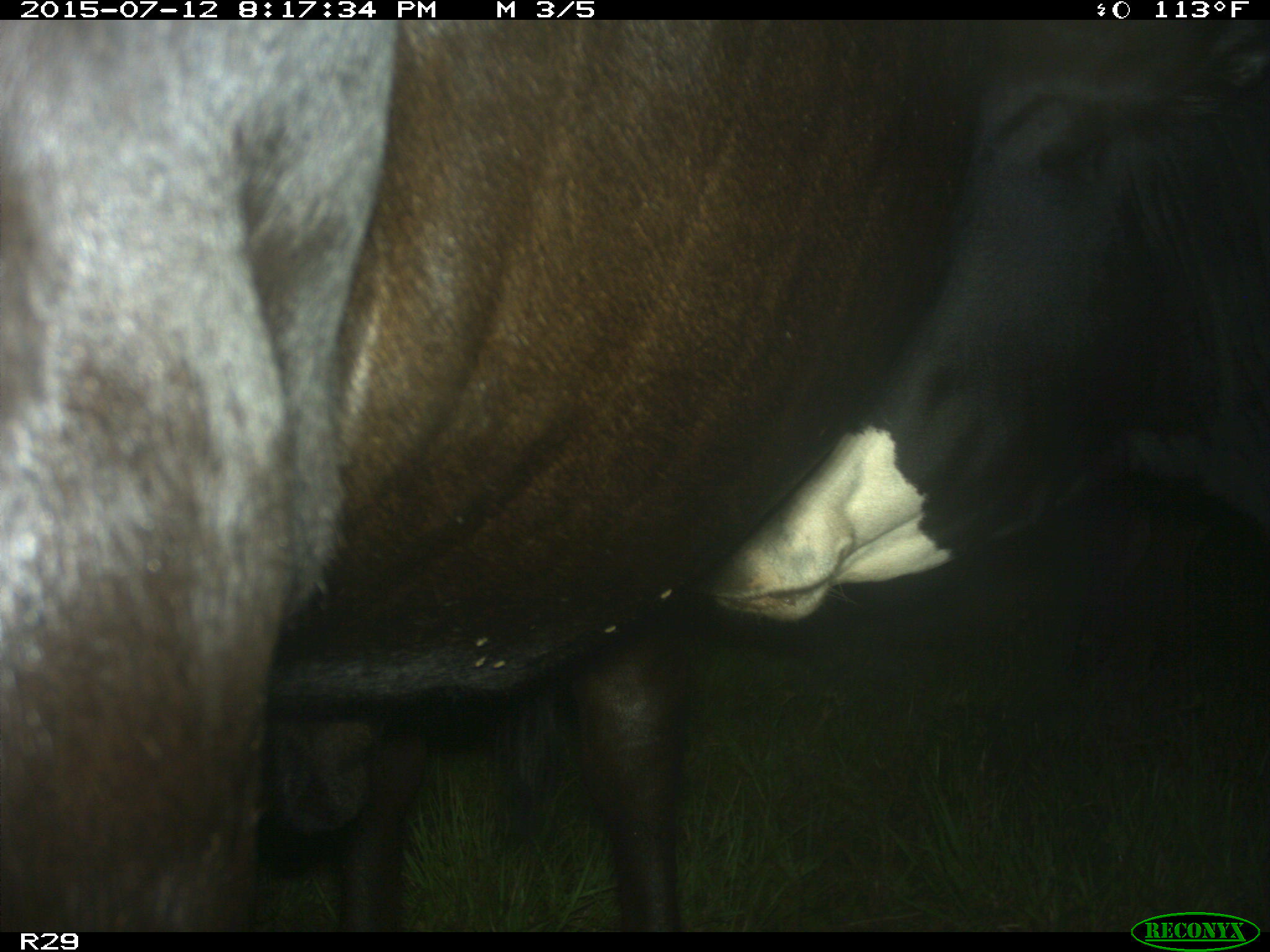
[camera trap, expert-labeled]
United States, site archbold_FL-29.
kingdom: Animalia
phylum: Chordata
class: Mammalia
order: Artiodactyla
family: Bovidae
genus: Bos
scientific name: Bos taurus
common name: domestic cow